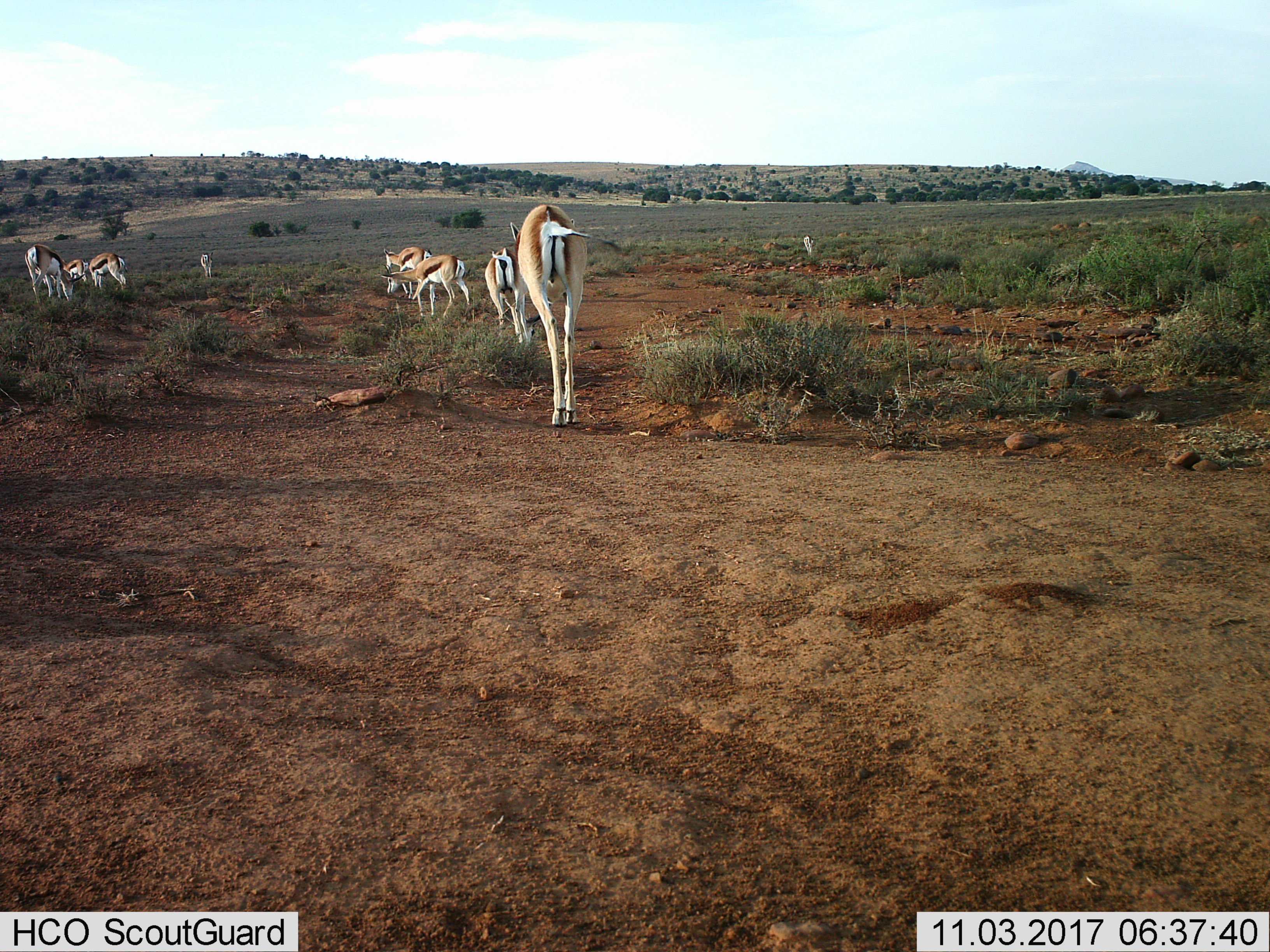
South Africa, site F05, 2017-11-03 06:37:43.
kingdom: Animalia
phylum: Chordata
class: Mammalia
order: Artiodactyla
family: Bovidae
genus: Antidorcas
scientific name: Antidorcas marsupialis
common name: springbok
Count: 10.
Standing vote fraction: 50%.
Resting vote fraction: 0%.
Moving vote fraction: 62%.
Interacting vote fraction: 0%.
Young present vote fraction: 0%.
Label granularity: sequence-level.